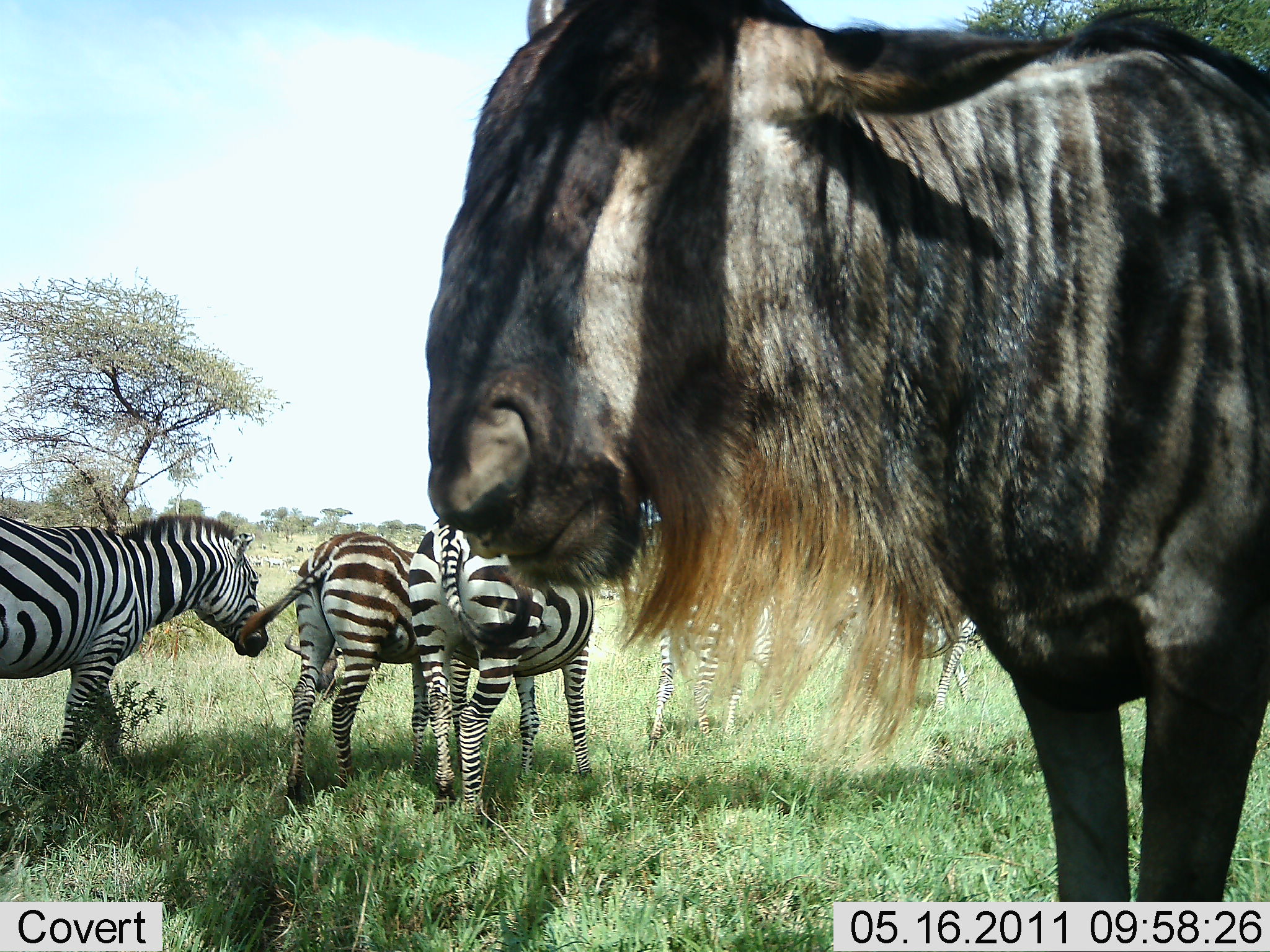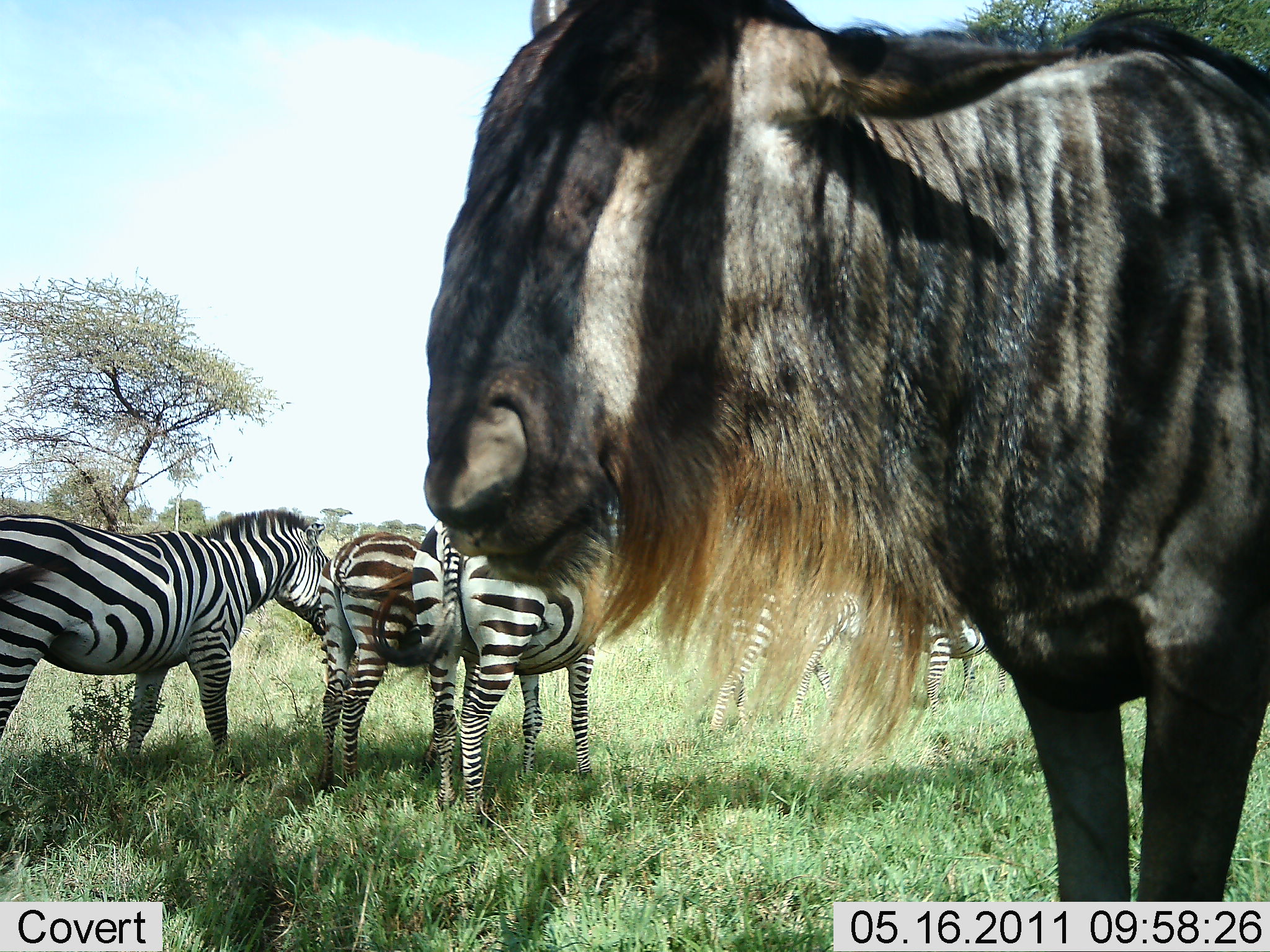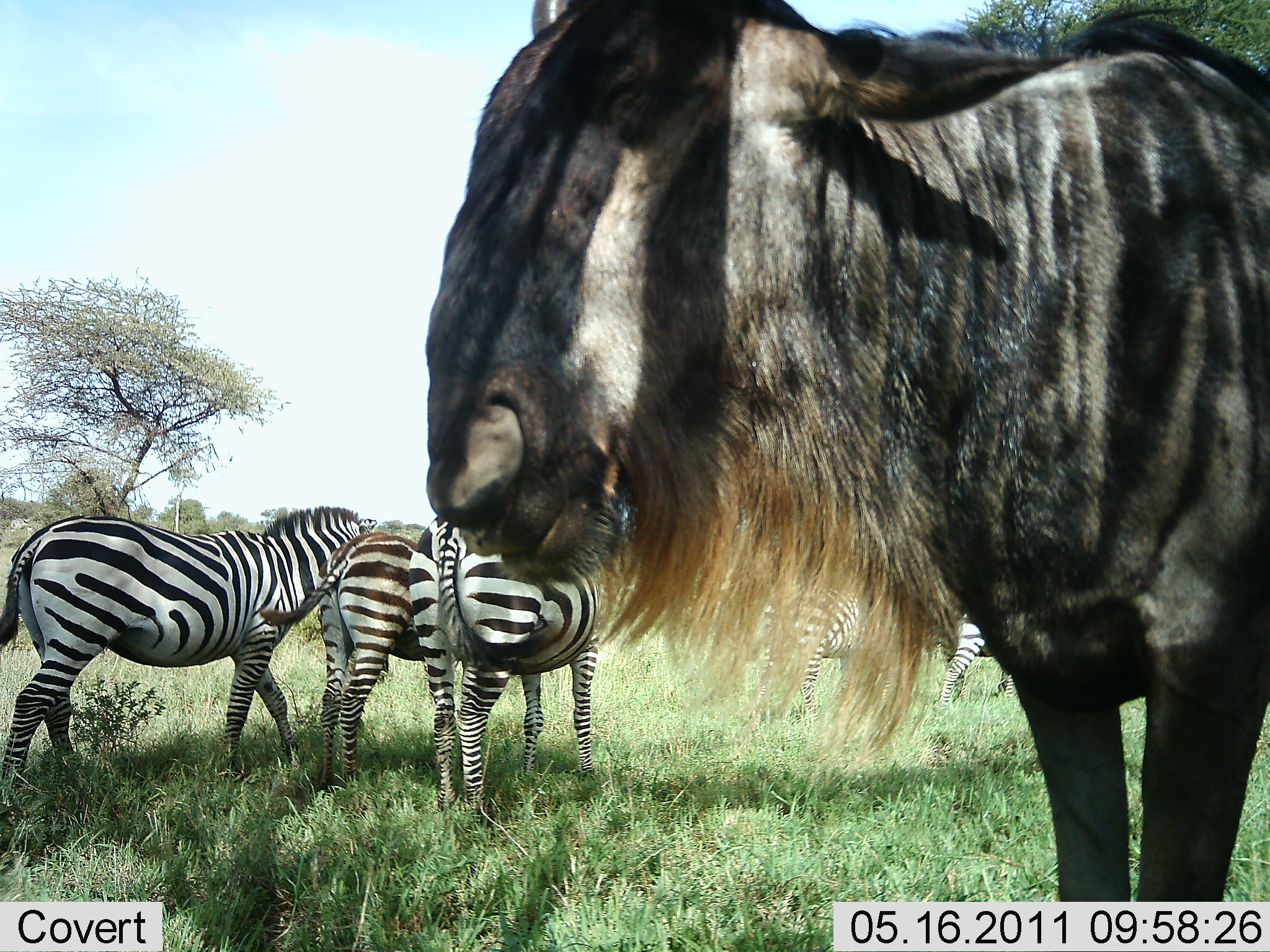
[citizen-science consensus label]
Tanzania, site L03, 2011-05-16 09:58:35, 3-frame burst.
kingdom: Animalia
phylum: Chordata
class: Mammalia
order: Artiodactyla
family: Bovidae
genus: Connochaetes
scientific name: Connochaetes taurinus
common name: blue wildebeest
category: wildebeest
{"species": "wildebeest (blue wildebeest) (Connochaetes taurinus)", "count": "1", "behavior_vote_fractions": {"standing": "64%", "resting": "0%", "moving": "0%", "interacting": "0%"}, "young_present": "0%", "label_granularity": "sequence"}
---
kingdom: Animalia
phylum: Chordata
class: Mammalia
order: Perissodactyla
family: Equidae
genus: Equus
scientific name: Equus quagga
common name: plains zebra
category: zebra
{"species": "zebra (plains zebra) (Equus quagga)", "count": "5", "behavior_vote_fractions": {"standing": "91%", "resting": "0%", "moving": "55%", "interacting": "9%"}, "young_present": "0%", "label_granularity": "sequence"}